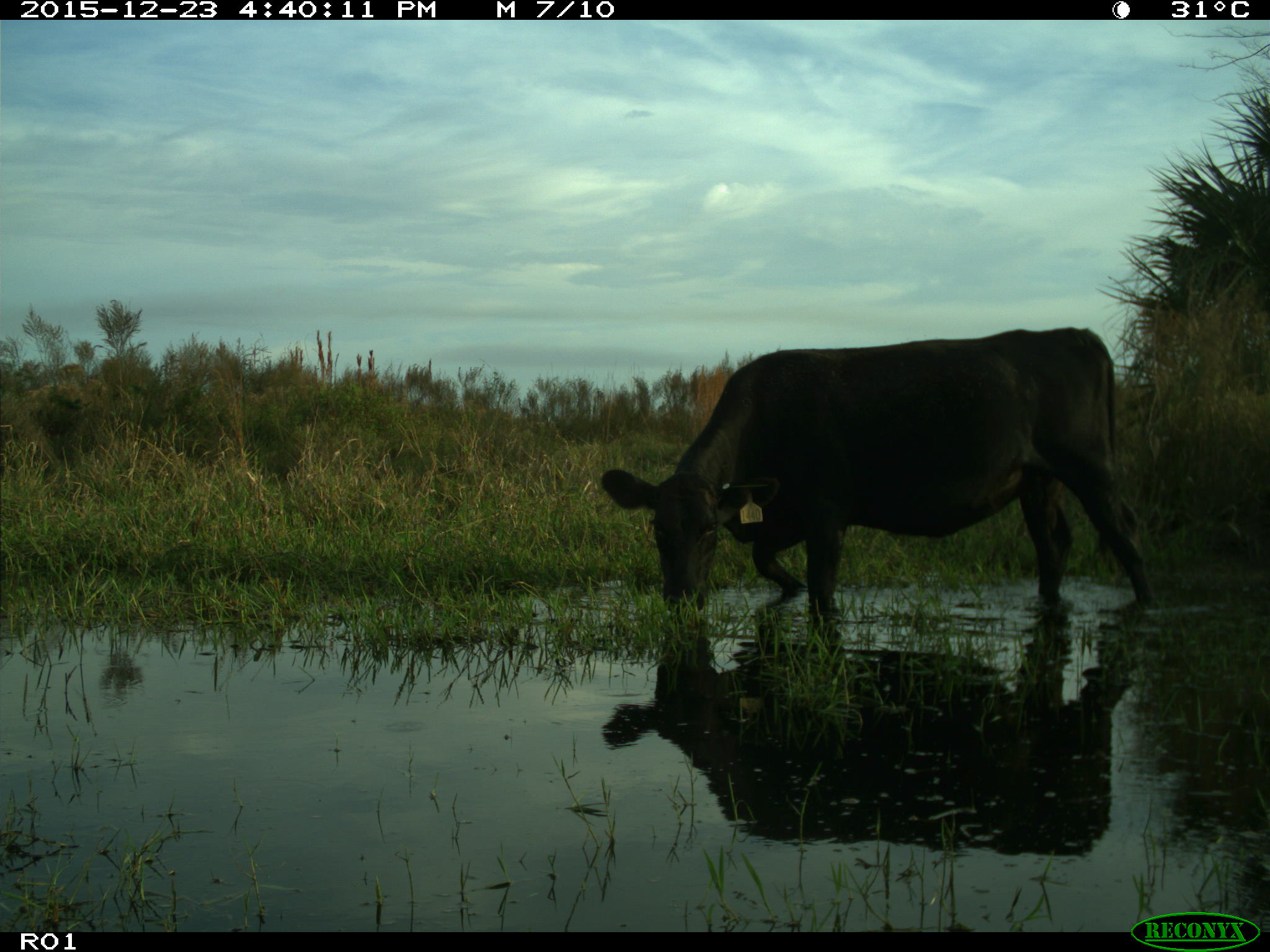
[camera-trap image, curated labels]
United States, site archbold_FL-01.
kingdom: Animalia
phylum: Chordata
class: Mammalia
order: Artiodactyla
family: Bovidae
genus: Bos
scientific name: Bos taurus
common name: domestic cow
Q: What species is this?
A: Bos taurus (domestic cow).